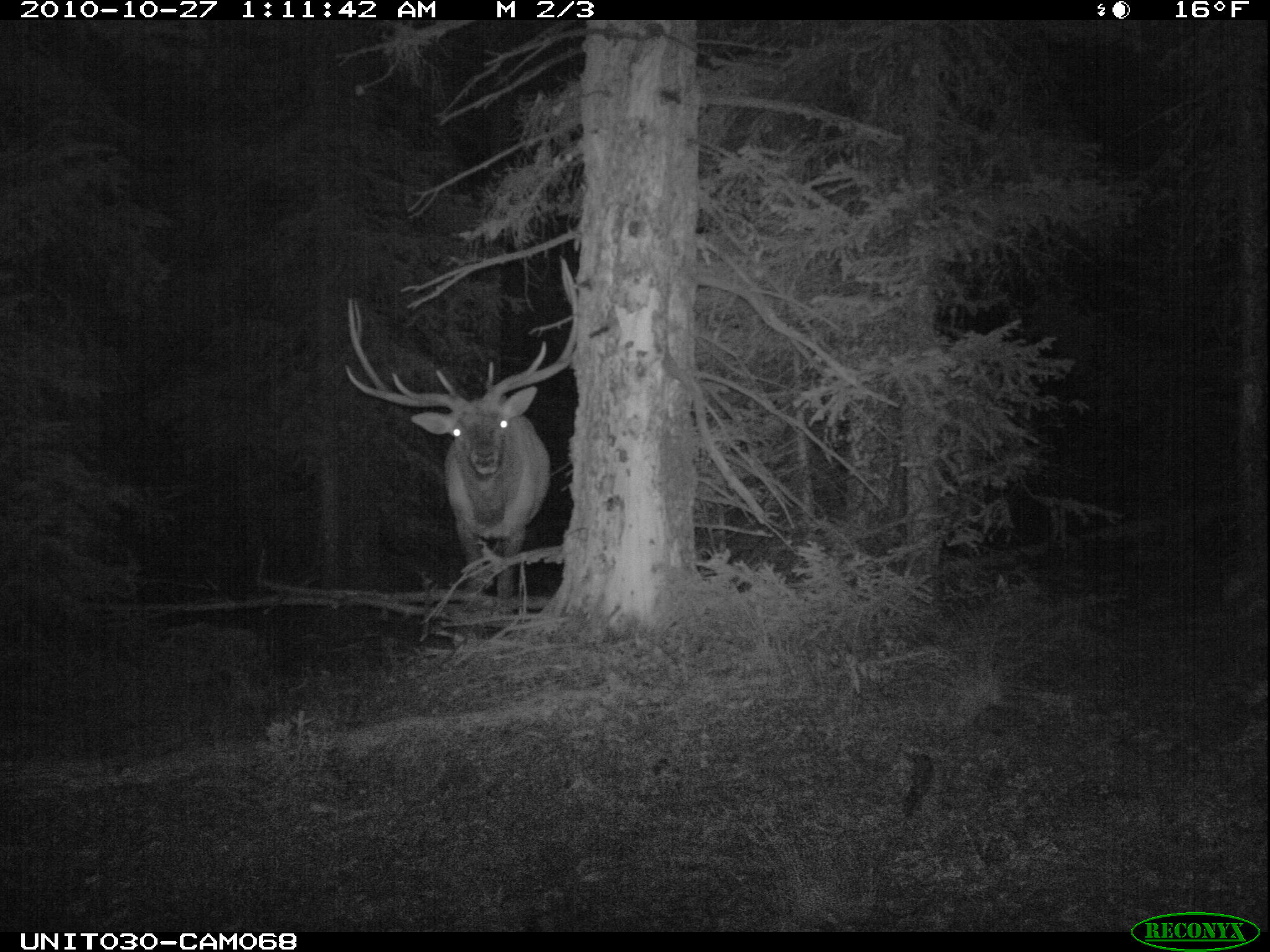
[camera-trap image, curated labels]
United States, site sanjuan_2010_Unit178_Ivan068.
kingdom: Animalia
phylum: Chordata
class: Mammalia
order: Artiodactyla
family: Cervidae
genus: Cervus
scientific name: Cervus elaphus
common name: red deer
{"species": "Cervus elaphus (red deer)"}